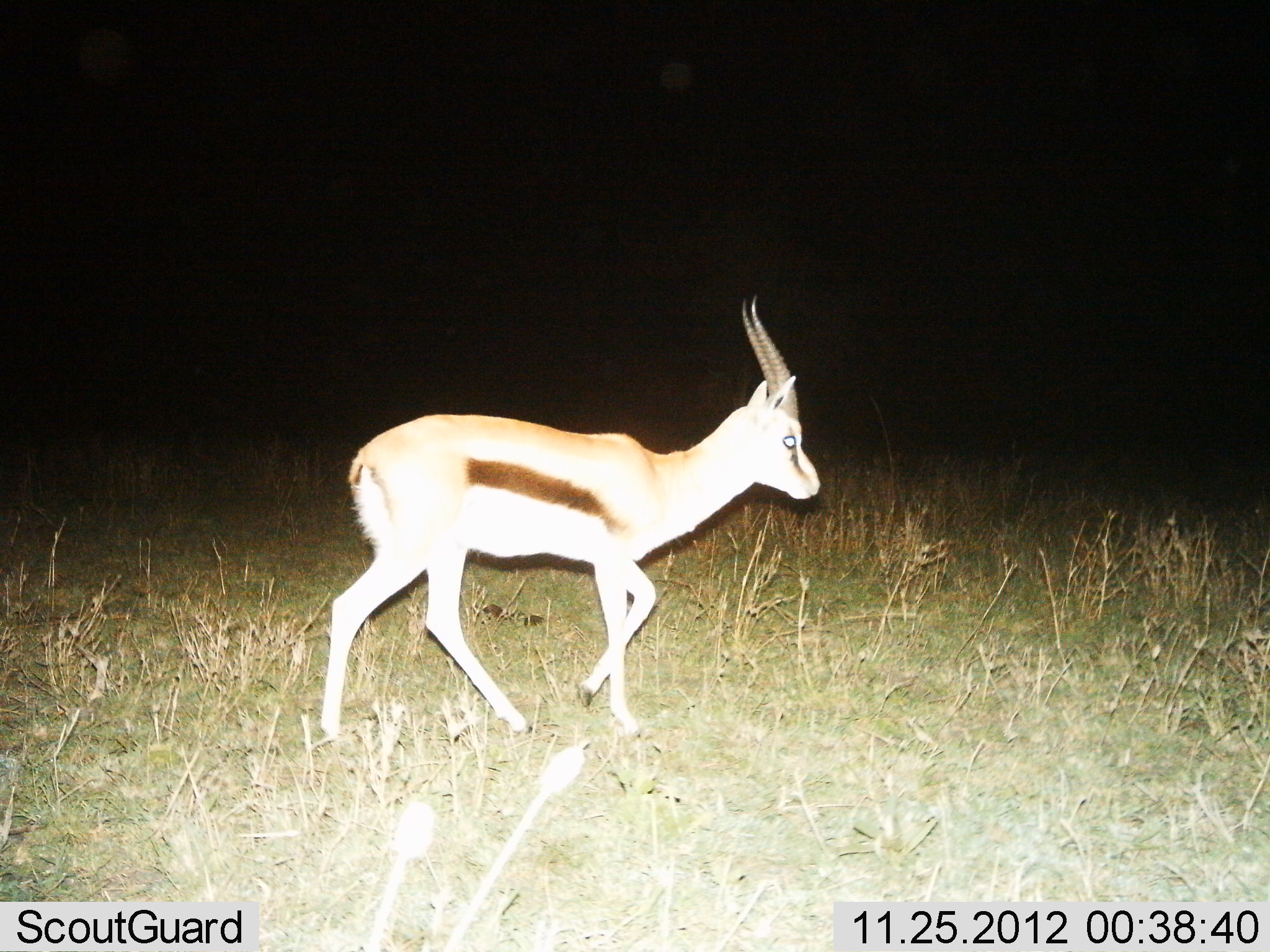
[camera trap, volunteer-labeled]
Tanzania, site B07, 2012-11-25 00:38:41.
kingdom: Animalia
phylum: Chordata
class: Mammalia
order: Artiodactyla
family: Bovidae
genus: Eudorcas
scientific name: Eudorcas thomsonii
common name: thomson's gazelle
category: gazellethomsons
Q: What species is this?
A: Gazellethomsons (thomson's gazelle) (Eudorcas thomsonii).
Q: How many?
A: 1.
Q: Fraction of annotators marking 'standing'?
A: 10%.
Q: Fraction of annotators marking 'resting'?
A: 0%.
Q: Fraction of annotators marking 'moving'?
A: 90%.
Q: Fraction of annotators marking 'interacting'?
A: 0%.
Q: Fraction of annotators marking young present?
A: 0%.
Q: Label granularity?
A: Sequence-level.